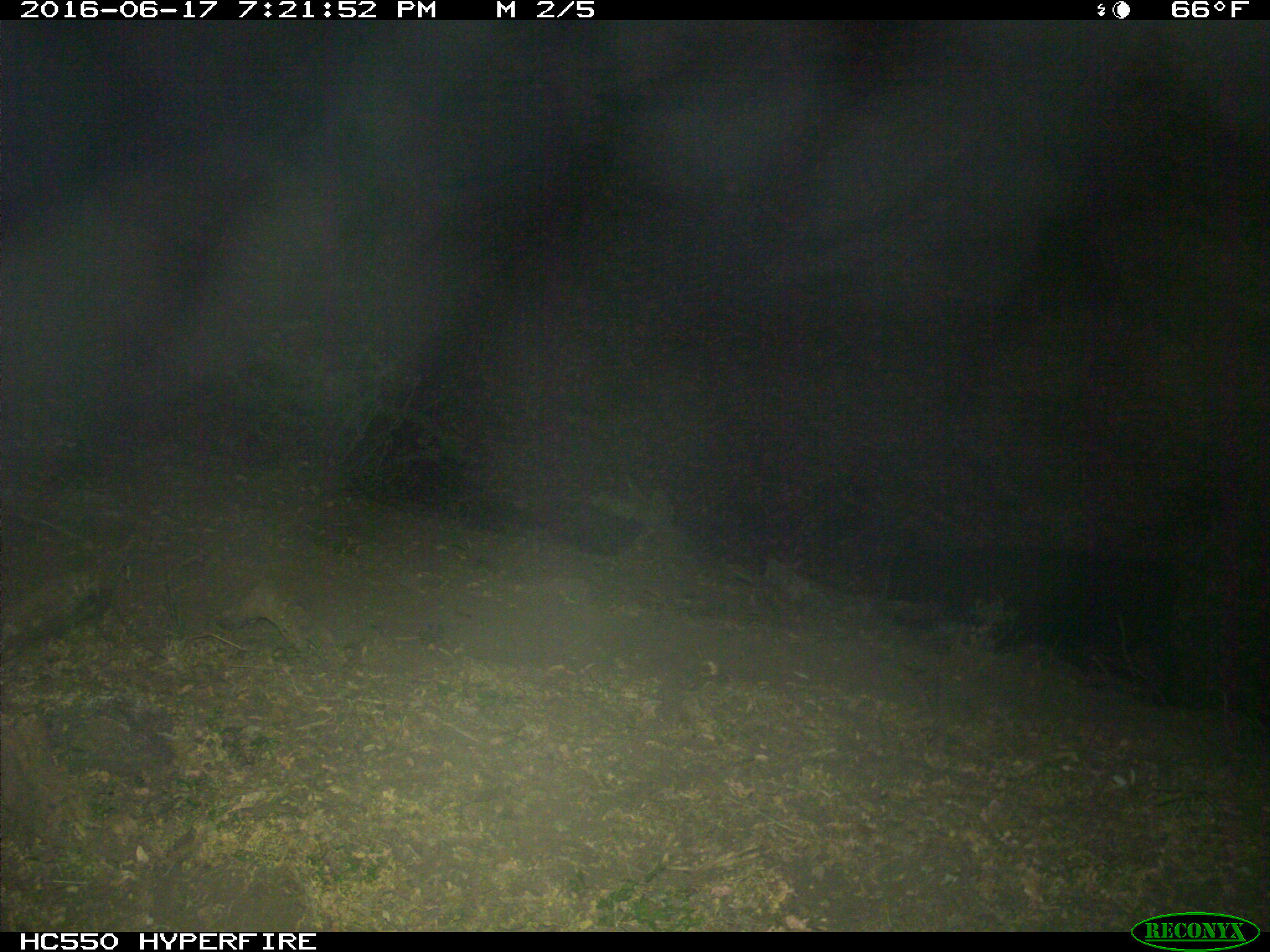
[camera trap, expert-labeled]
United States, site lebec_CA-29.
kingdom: Animalia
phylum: Chordata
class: Mammalia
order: Artiodactyla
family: Bovidae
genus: Bos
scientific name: Bos taurus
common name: domestic cow